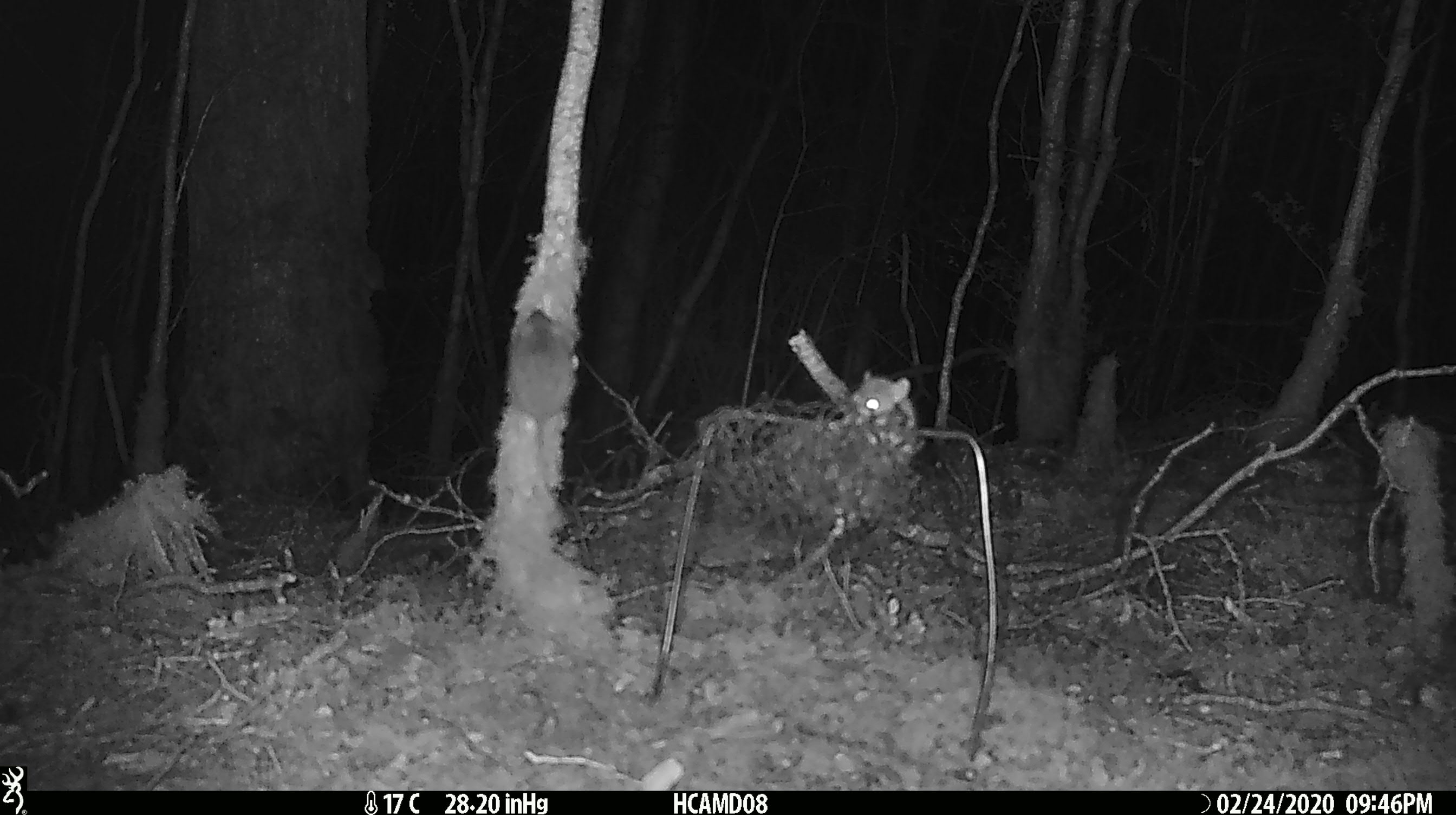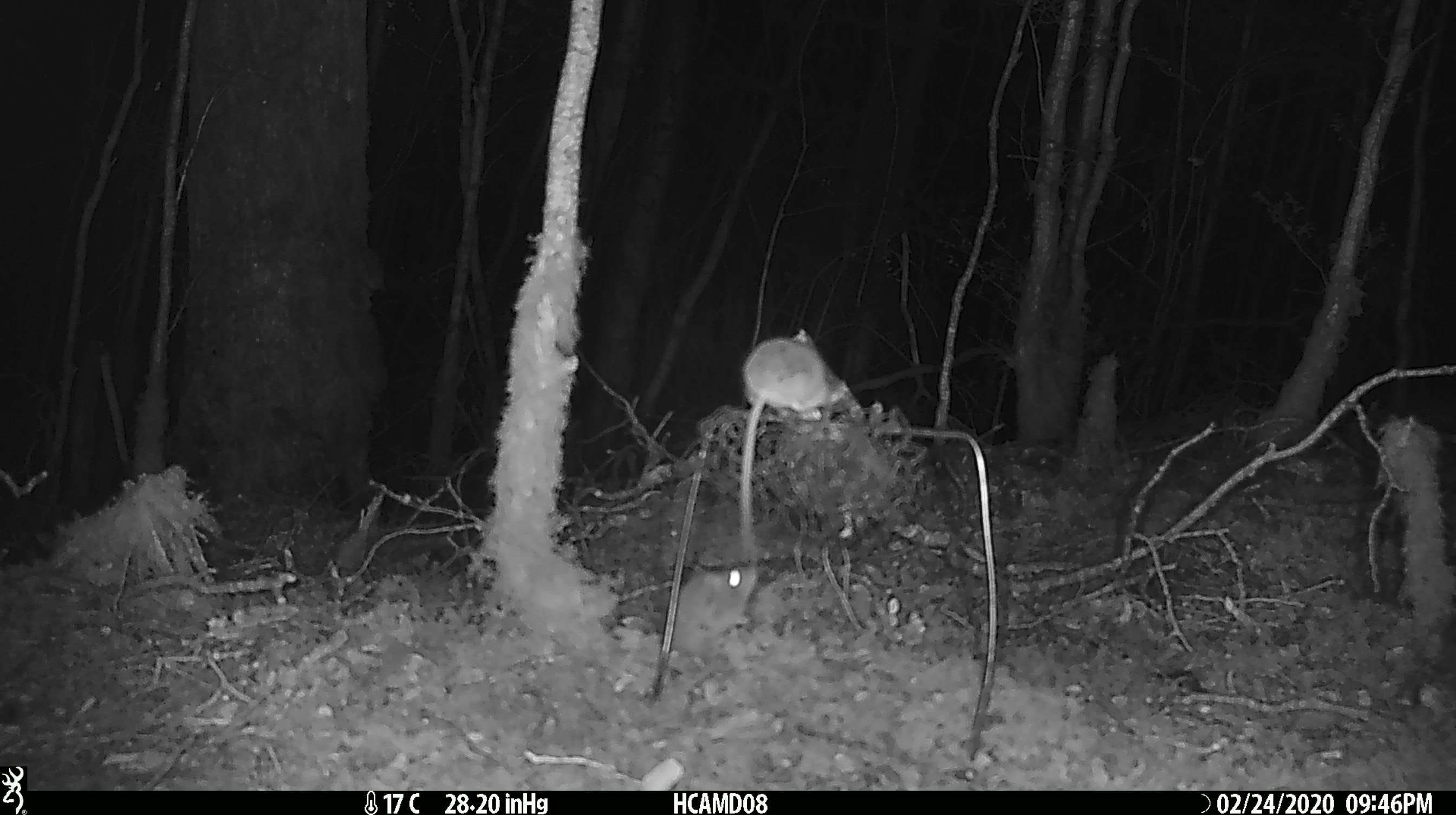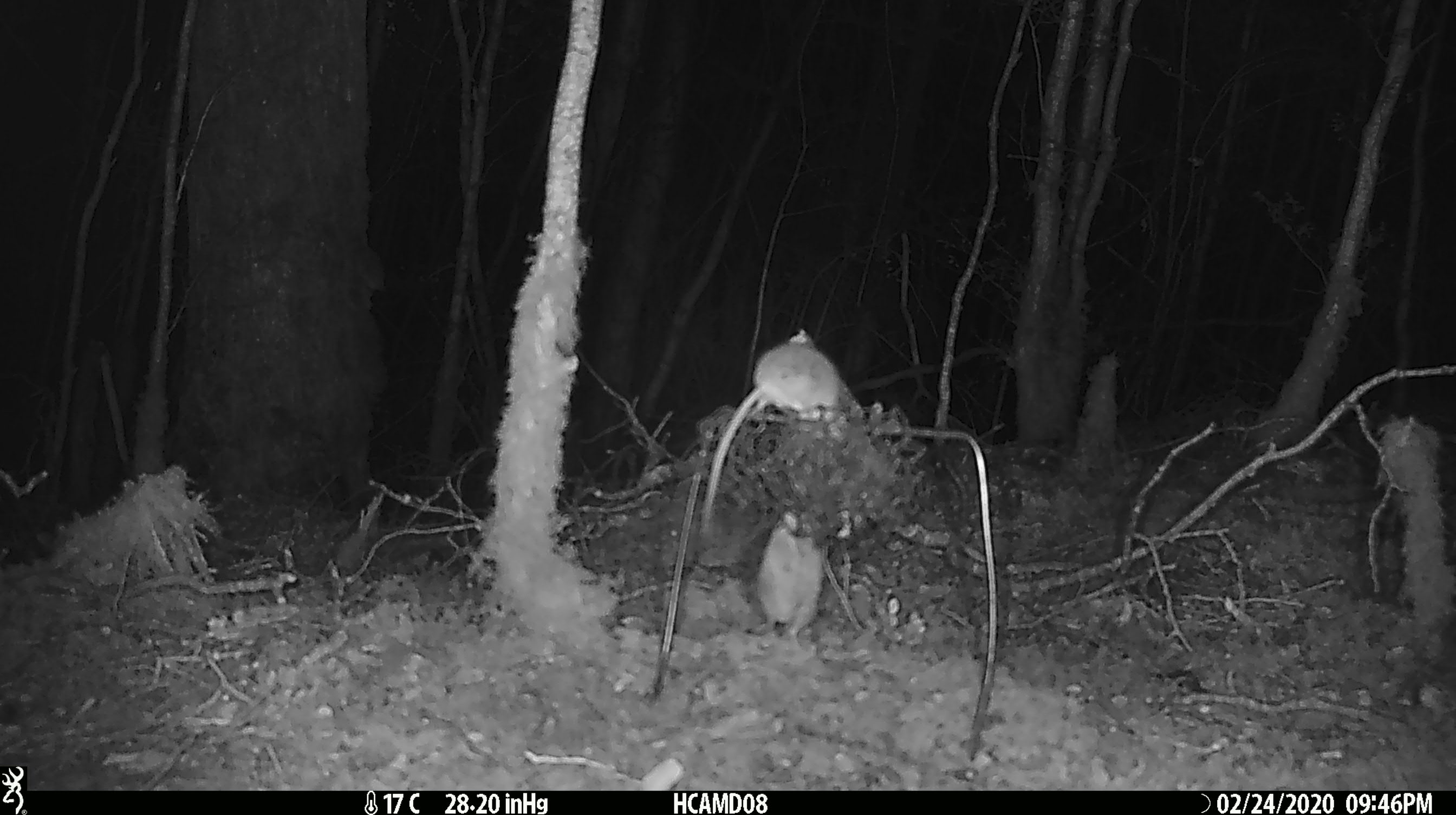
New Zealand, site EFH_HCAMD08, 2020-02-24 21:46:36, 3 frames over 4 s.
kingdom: Animalia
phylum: Chordata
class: Mammalia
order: Rodentia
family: Muridae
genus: Mus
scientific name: Mus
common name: mouse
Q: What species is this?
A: Mouse (Mus).